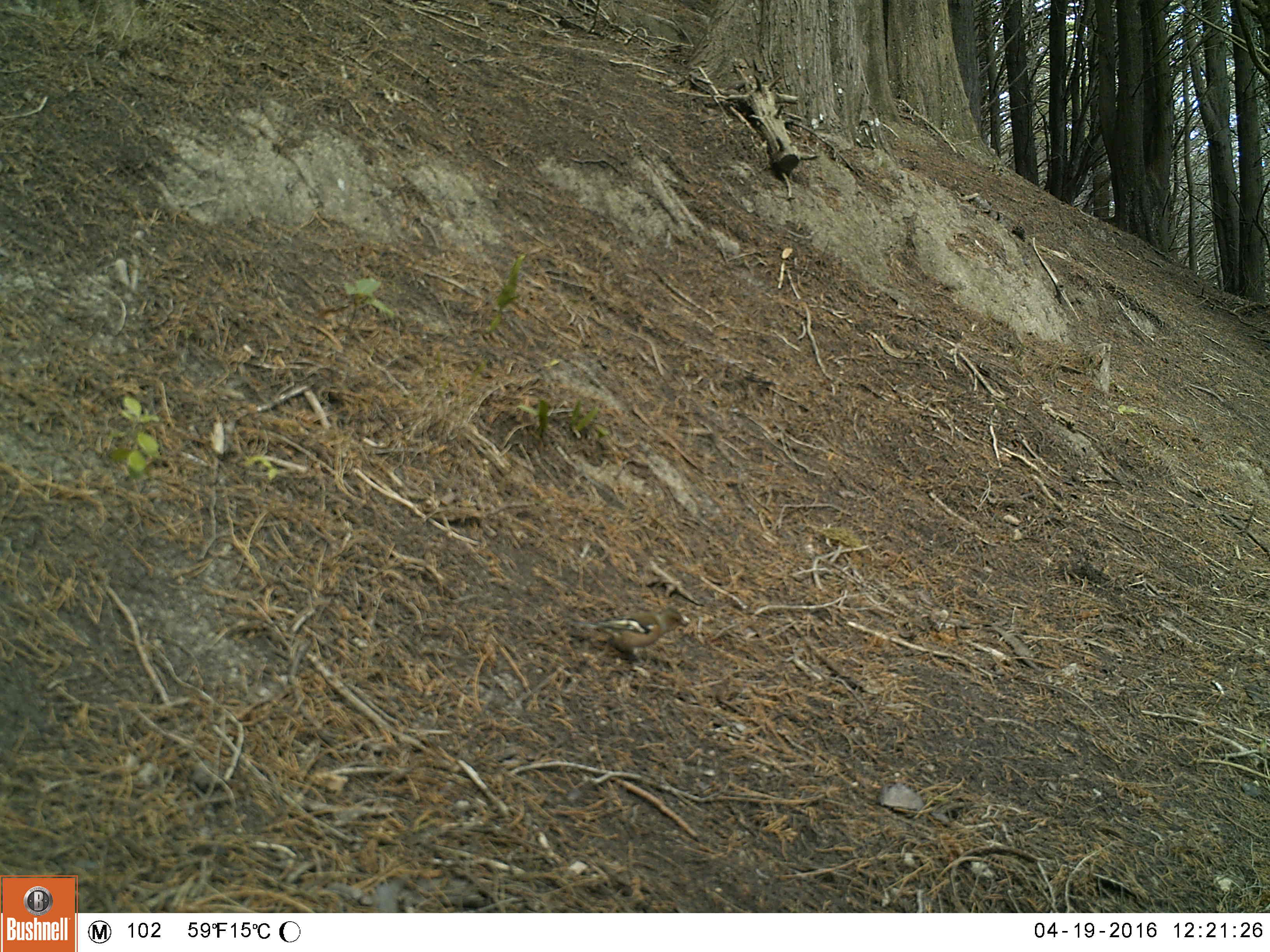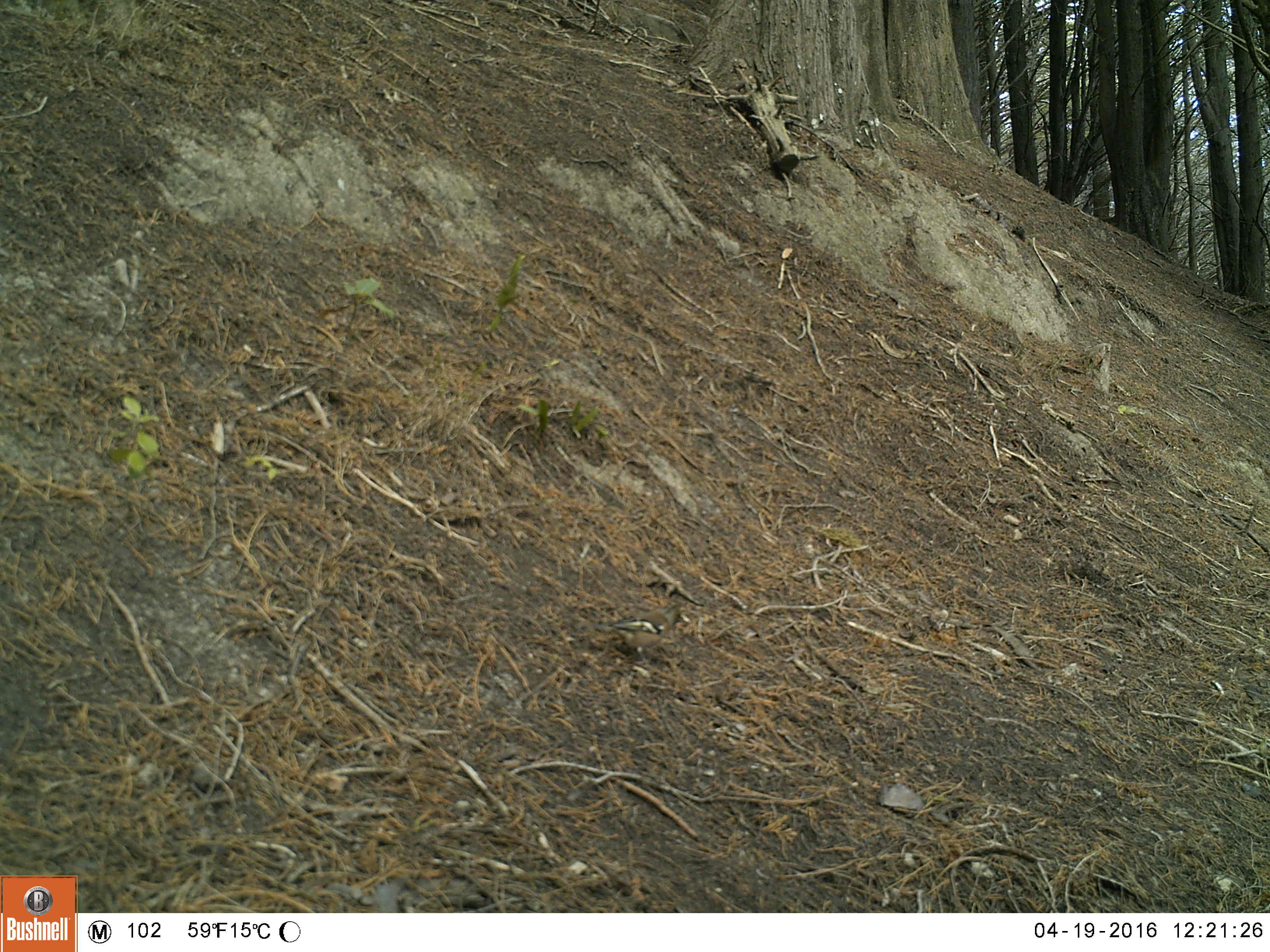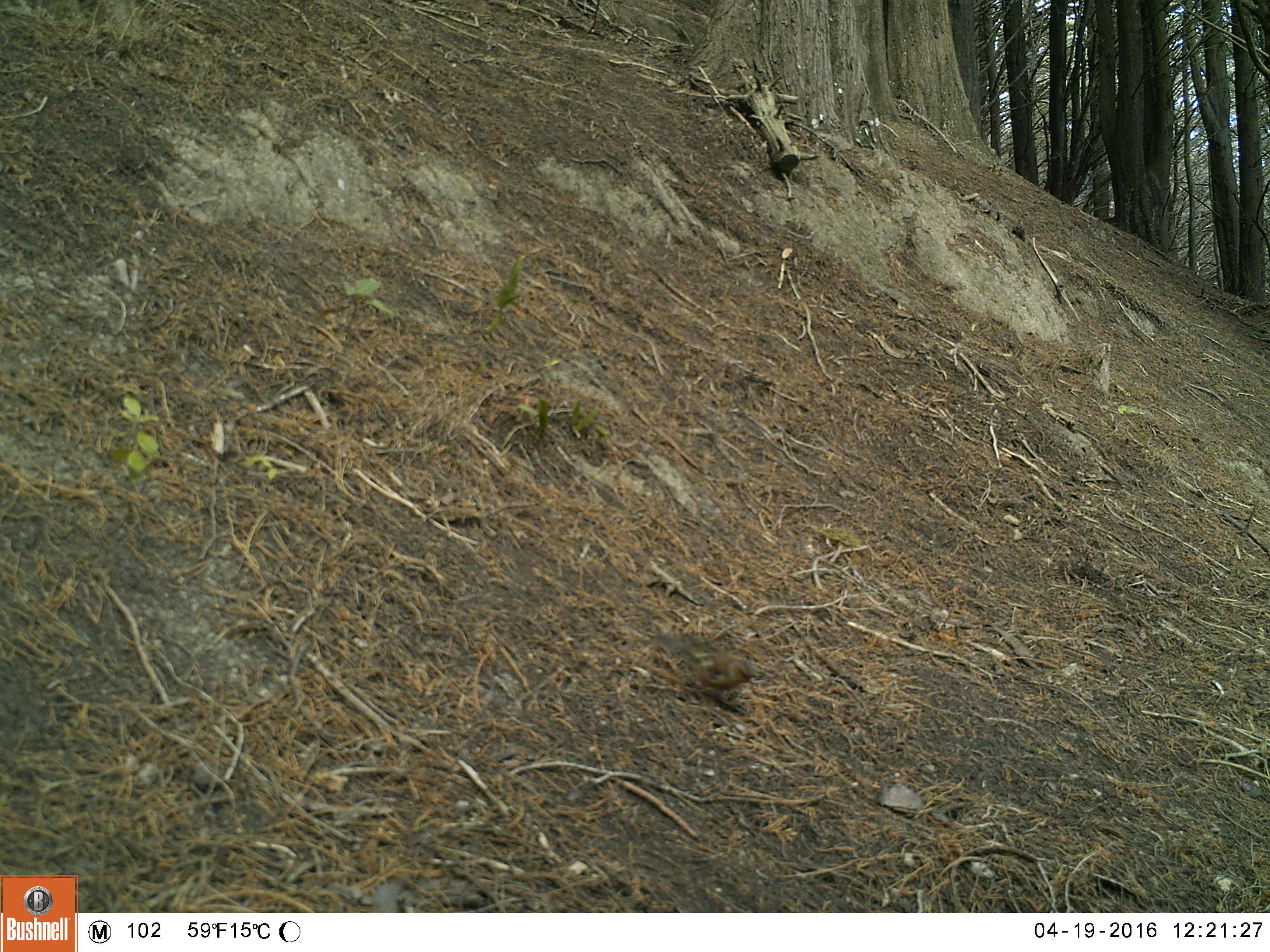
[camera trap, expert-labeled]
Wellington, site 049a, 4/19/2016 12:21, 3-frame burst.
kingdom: Animalia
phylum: Chordata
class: Aves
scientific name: Aves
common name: bird